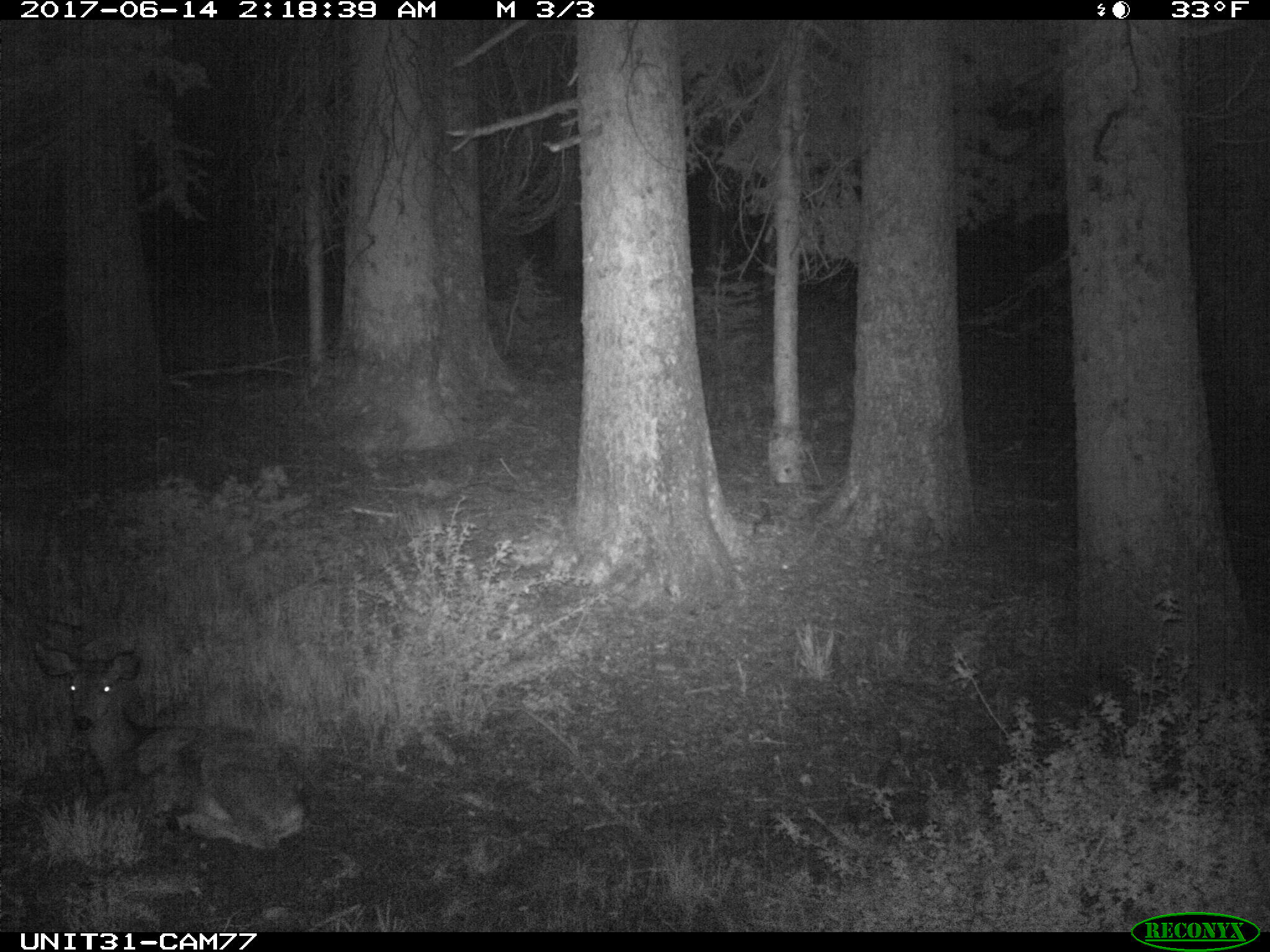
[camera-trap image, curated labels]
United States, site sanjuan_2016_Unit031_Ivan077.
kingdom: Animalia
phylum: Chordata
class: Mammalia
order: Artiodactyla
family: Cervidae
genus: Odocoileus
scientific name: Odocoileus hemionus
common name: mule deer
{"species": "Odocoileus hemionus (mule deer)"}